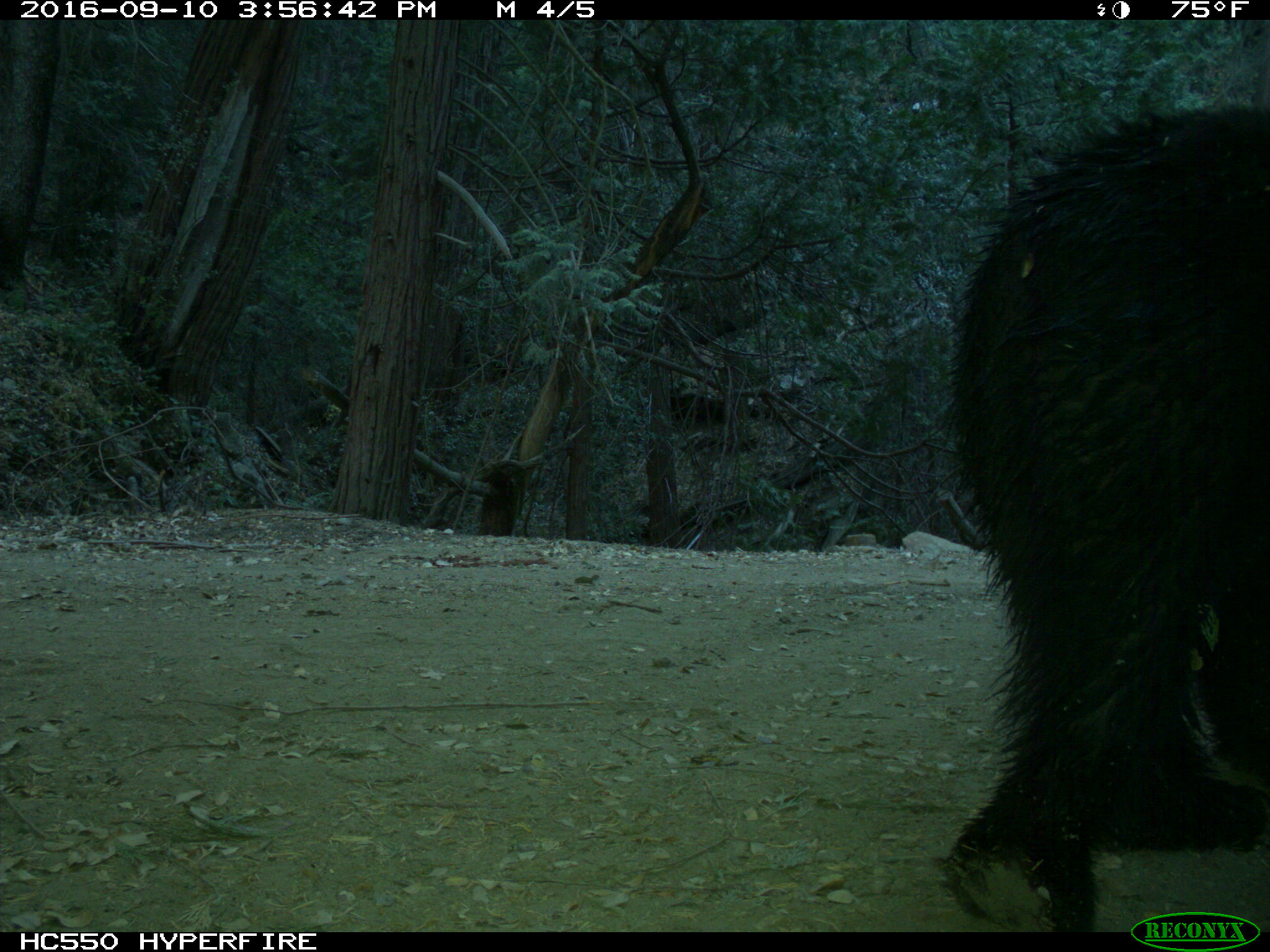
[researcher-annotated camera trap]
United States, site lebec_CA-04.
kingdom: Animalia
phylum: Chordata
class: Mammalia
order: Carnivora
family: Ursidae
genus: Ursus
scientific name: Ursus americanus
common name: american black bear